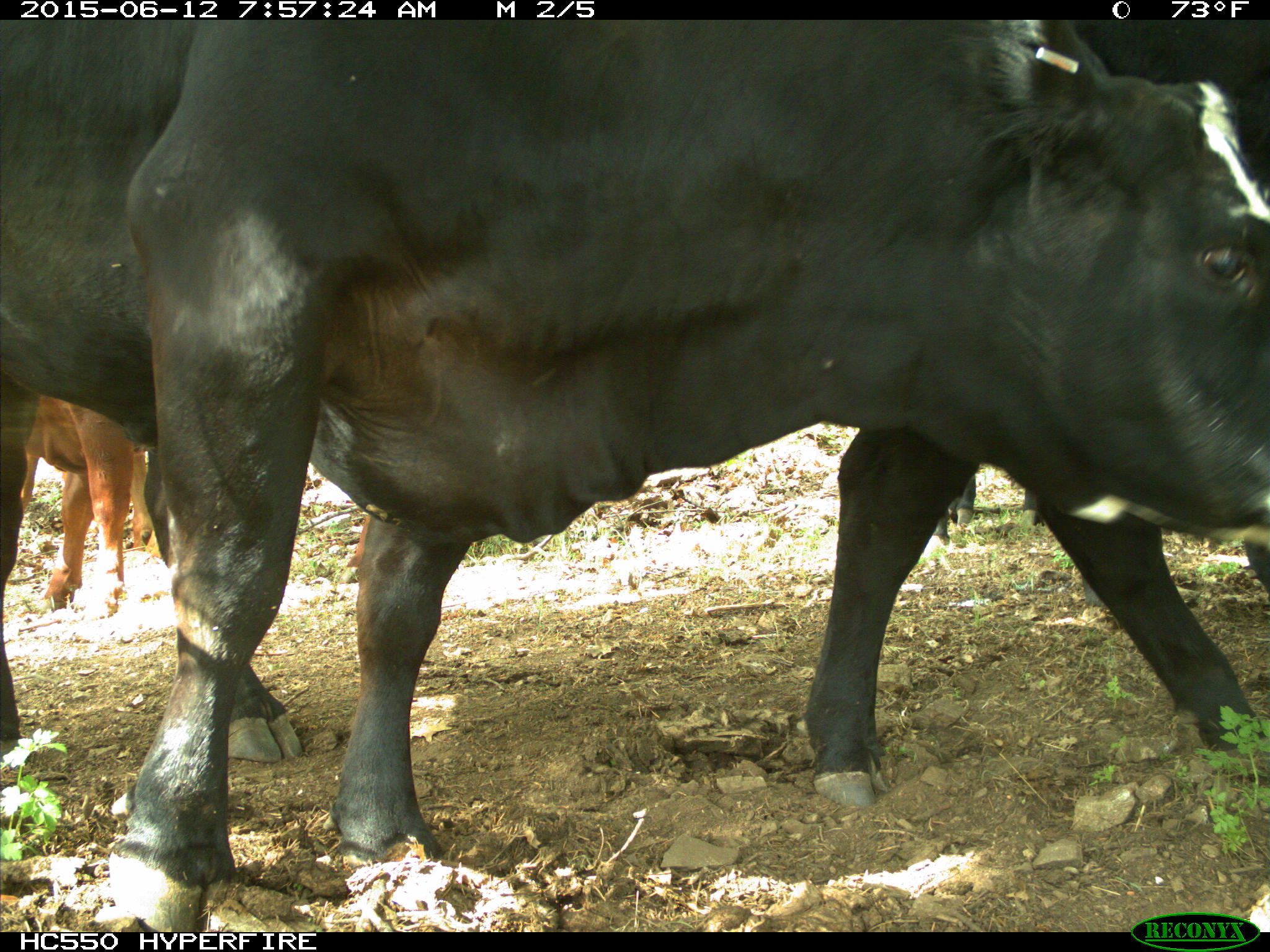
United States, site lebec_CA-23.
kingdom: Animalia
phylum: Chordata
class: Mammalia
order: Artiodactyla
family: Bovidae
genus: Bos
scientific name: Bos taurus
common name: domestic cow